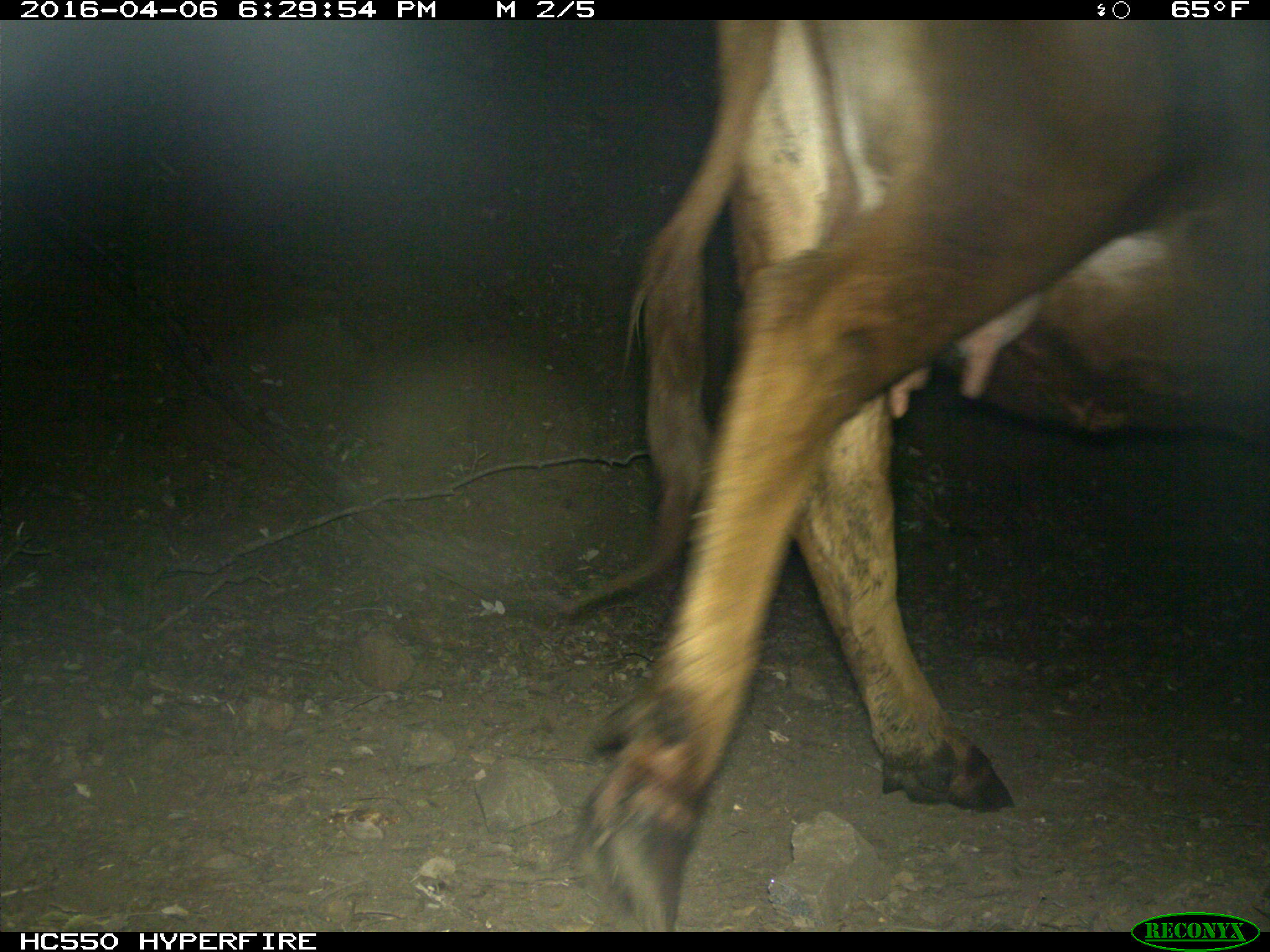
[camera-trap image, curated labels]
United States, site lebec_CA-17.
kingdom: Animalia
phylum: Chordata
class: Mammalia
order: Artiodactyla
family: Bovidae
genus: Bos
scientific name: Bos taurus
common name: domestic cow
Bos taurus (domestic cow).